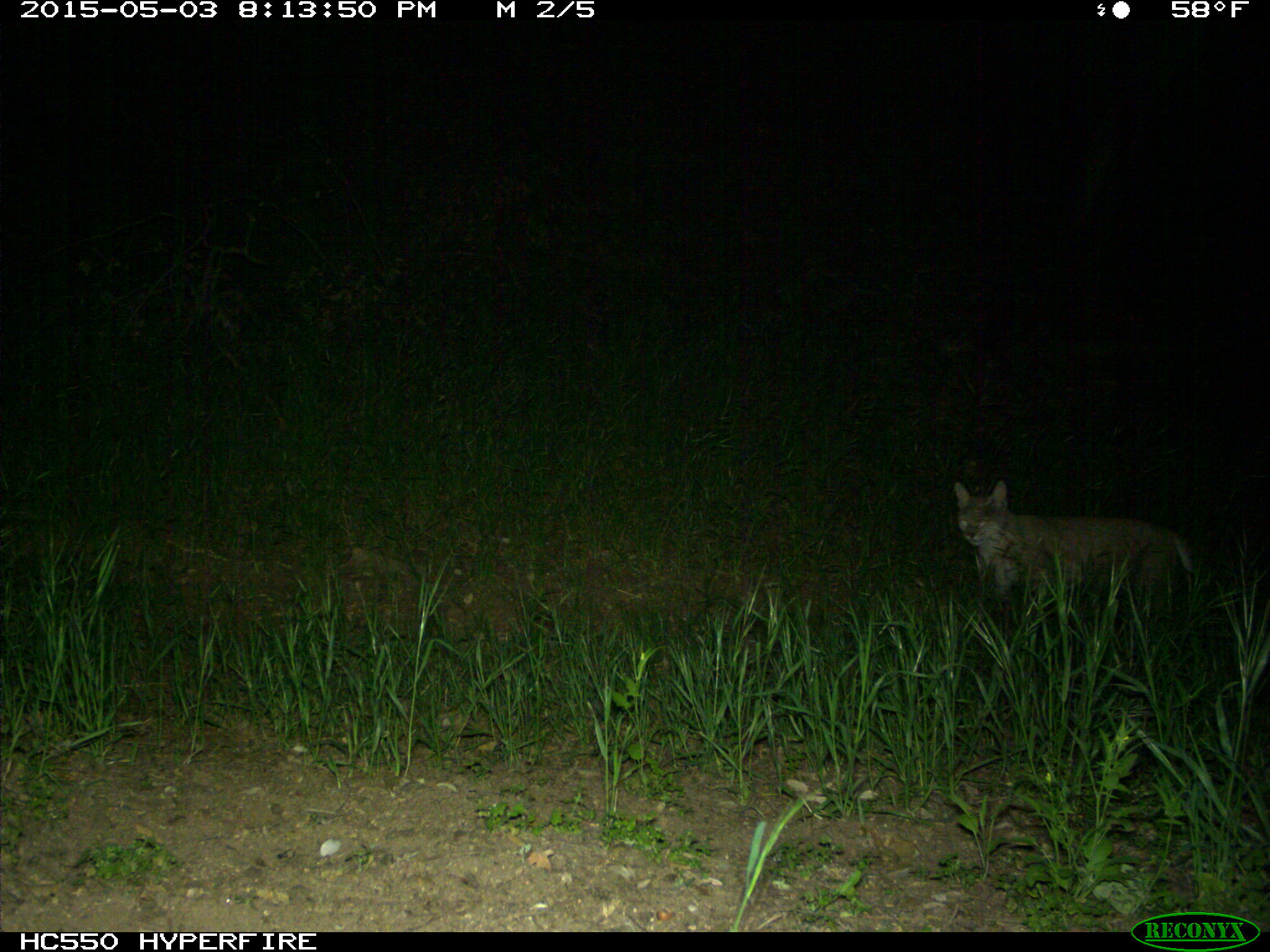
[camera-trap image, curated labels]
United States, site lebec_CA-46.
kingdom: Animalia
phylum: Chordata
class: Mammalia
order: Carnivora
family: Felidae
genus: Lynx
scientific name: Lynx rufus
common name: bobcat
Lynx rufus (bobcat).